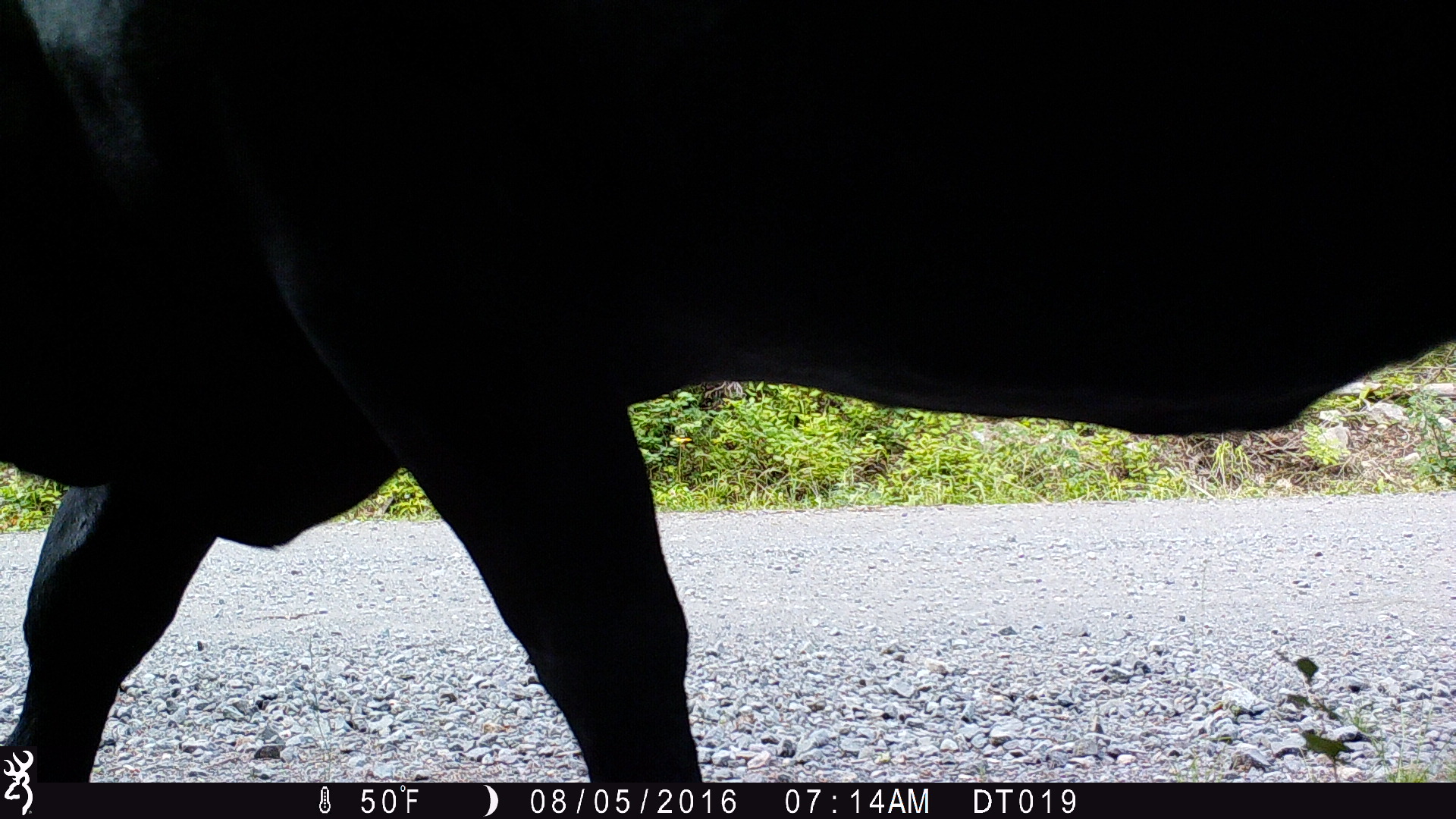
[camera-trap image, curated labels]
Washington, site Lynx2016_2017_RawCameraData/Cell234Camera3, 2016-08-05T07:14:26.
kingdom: Animalia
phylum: Chordata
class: Mammalia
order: Artiodactyla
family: Bovidae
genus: Bos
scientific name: Bos taurus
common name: domestic cattle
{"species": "domestic cattle (Bos taurus)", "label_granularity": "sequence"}